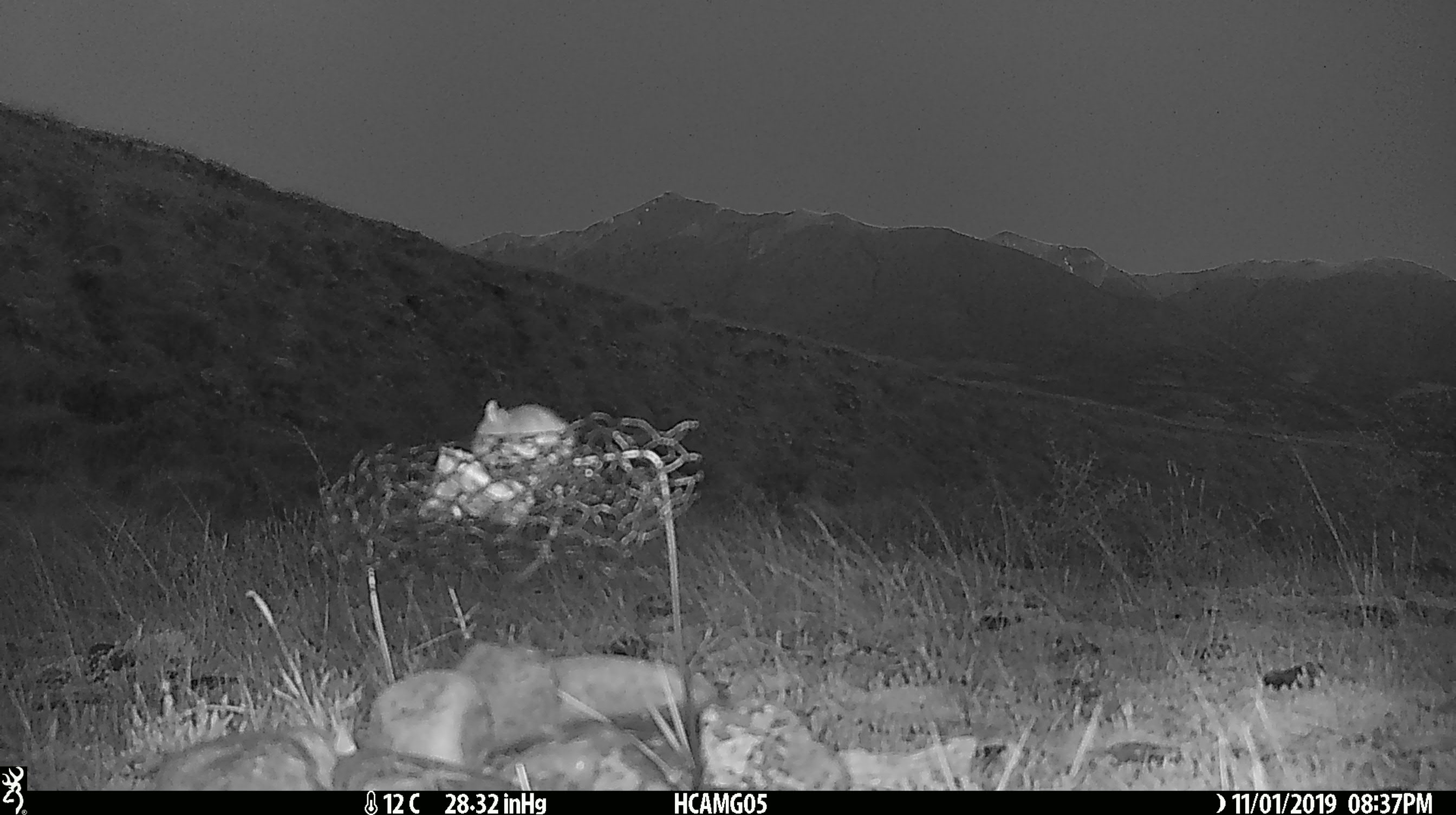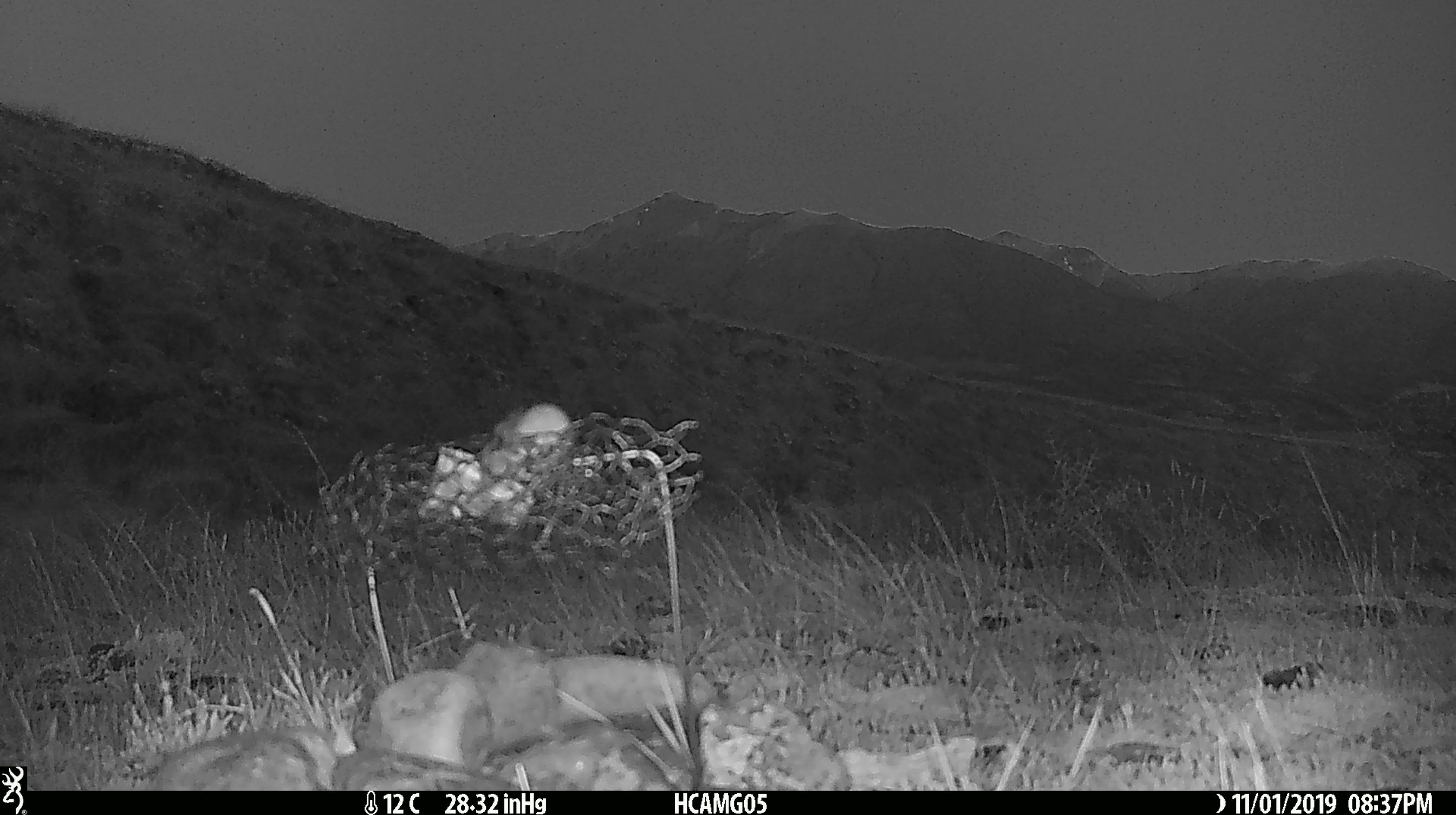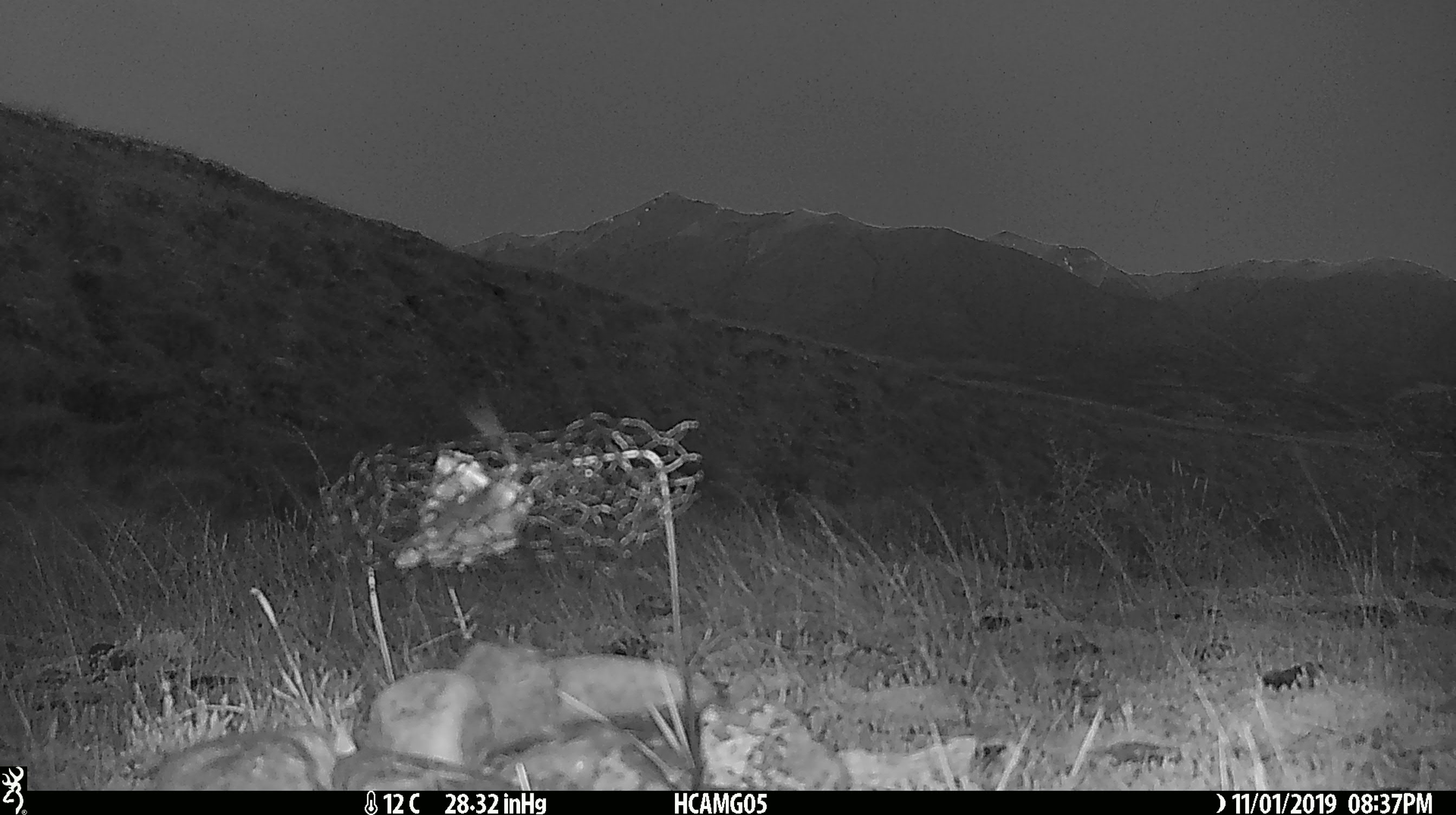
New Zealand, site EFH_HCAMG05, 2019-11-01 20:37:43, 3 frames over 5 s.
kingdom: Animalia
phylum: Chordata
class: Mammalia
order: Rodentia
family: Muridae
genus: Mus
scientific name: Mus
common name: mouse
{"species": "mouse (Mus)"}